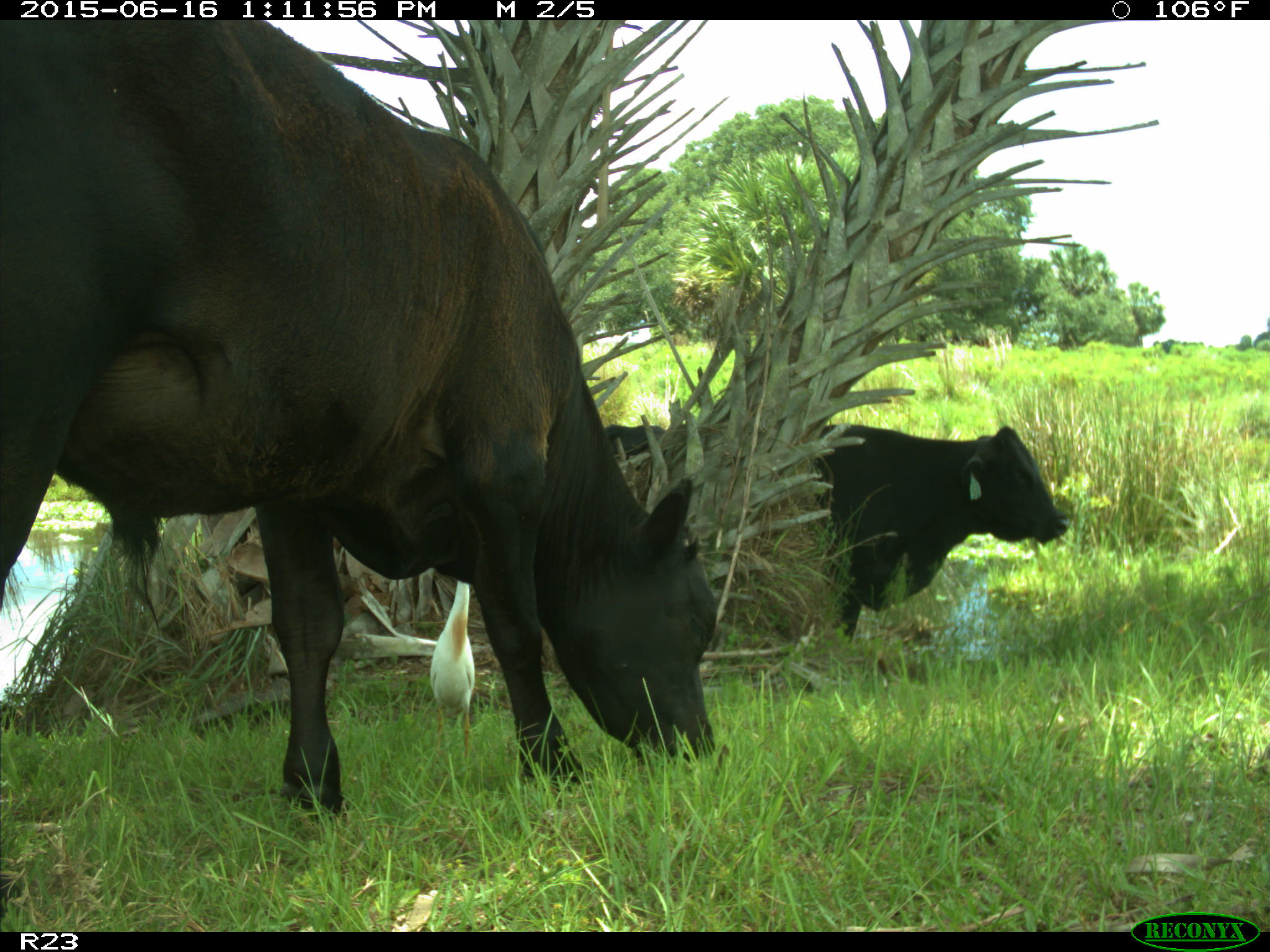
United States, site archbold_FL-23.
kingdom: Animalia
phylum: Chordata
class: Mammalia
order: Artiodactyla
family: Bovidae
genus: Bos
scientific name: Bos taurus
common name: domestic cow